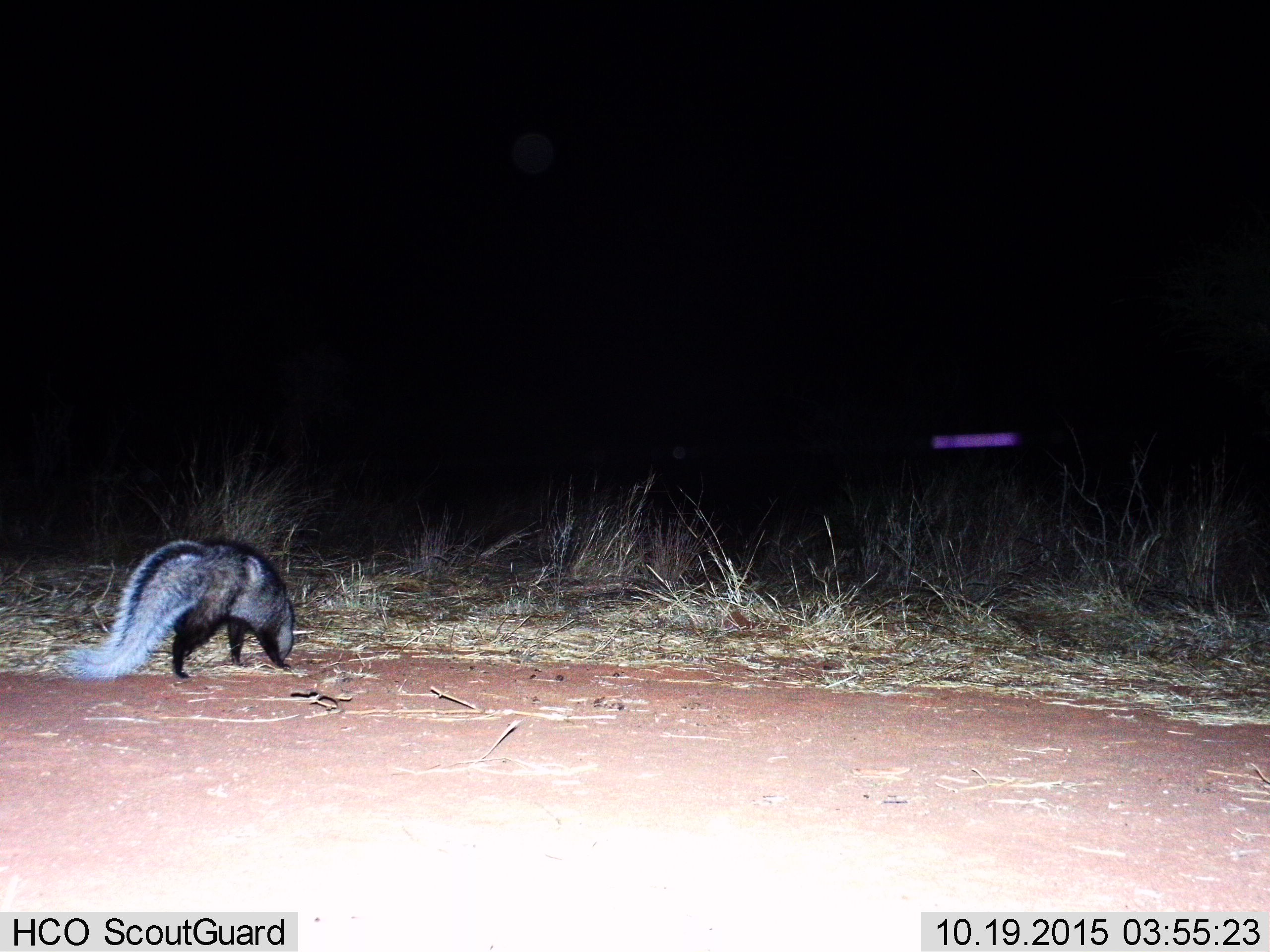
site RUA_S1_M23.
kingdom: Animalia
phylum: Chordata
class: Mammalia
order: Carnivora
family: Herpestidae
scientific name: Herpestidae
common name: mongoose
Mongoose (Herpestidae), count 1. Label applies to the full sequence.